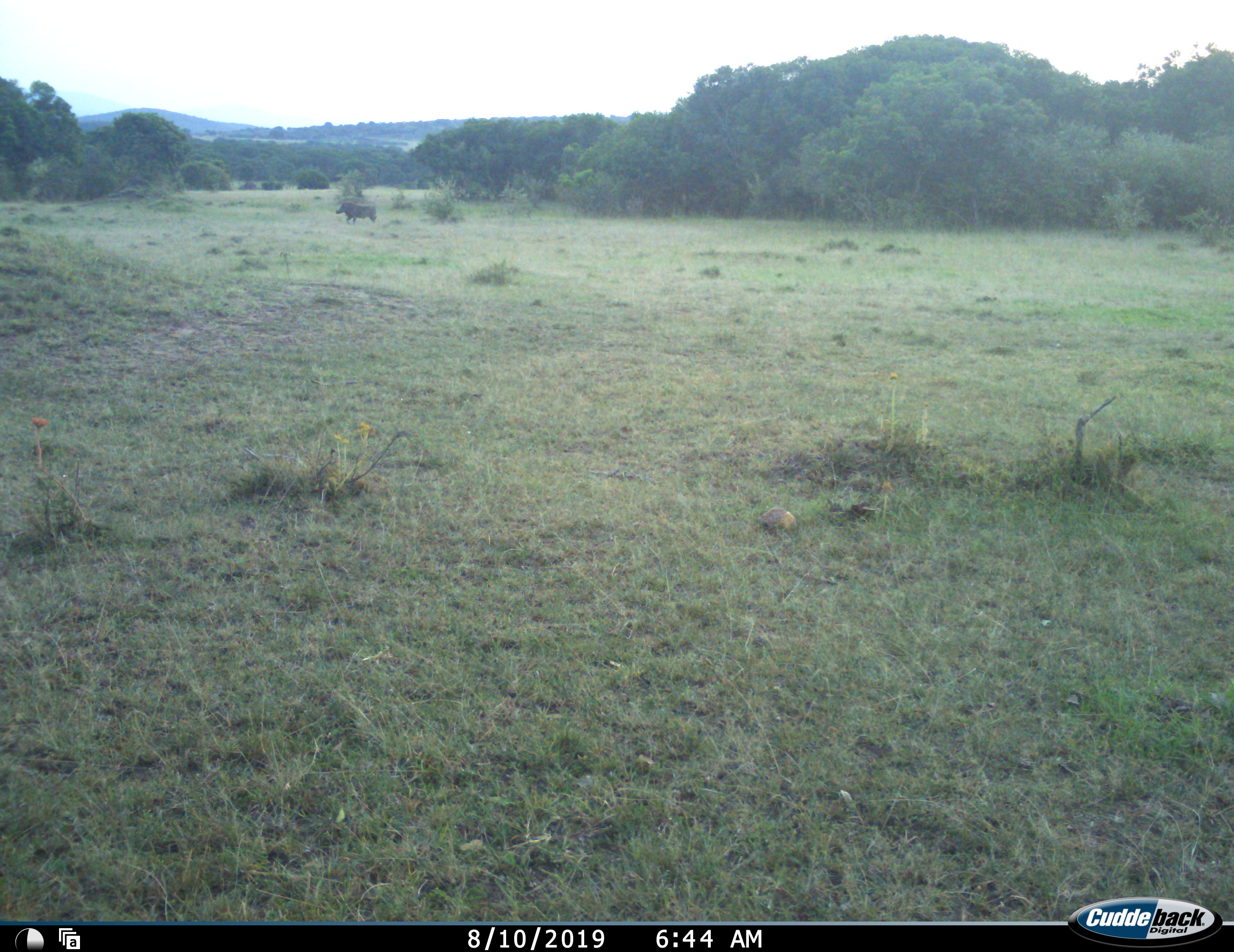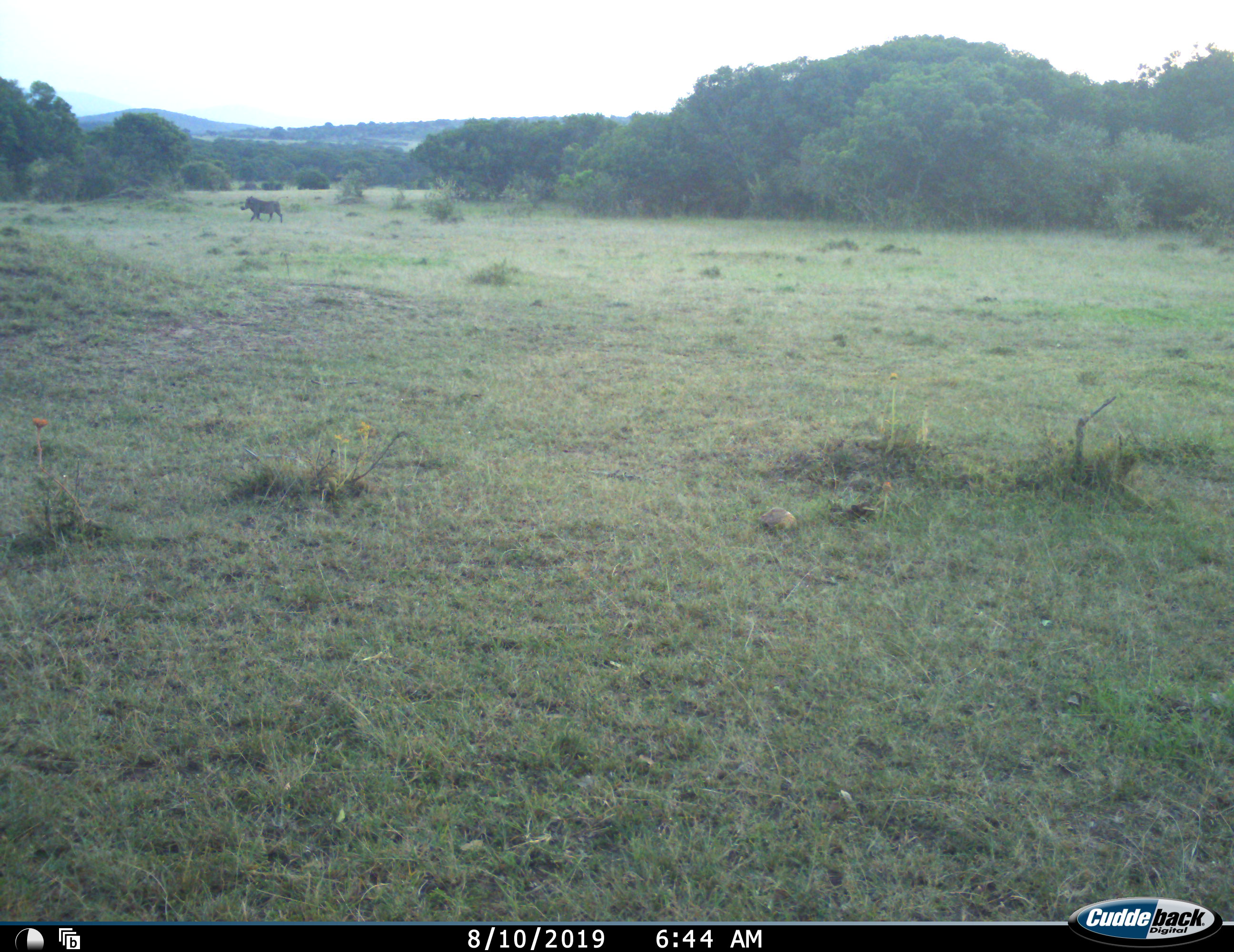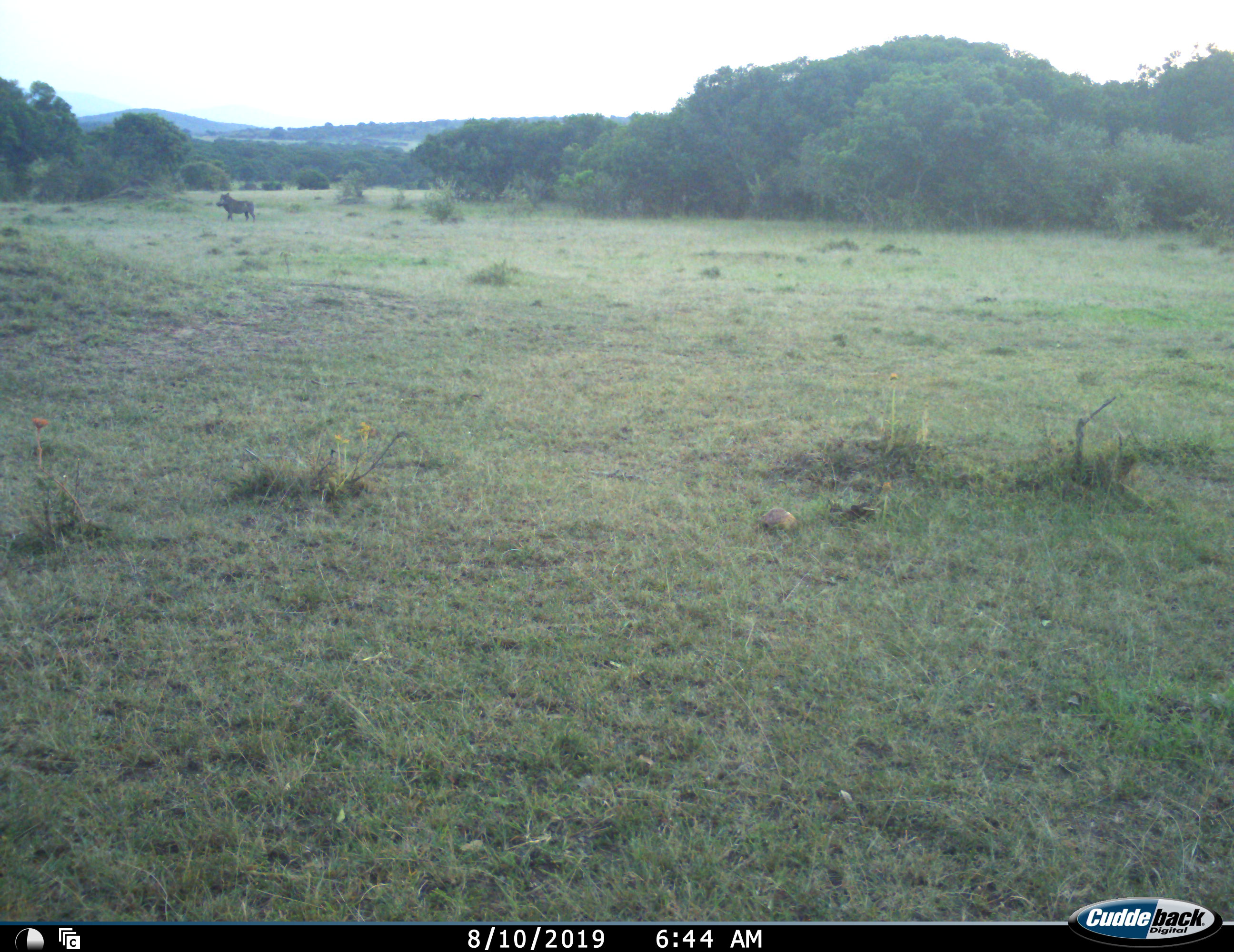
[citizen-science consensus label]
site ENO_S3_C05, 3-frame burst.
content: unidentified animal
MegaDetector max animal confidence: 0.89